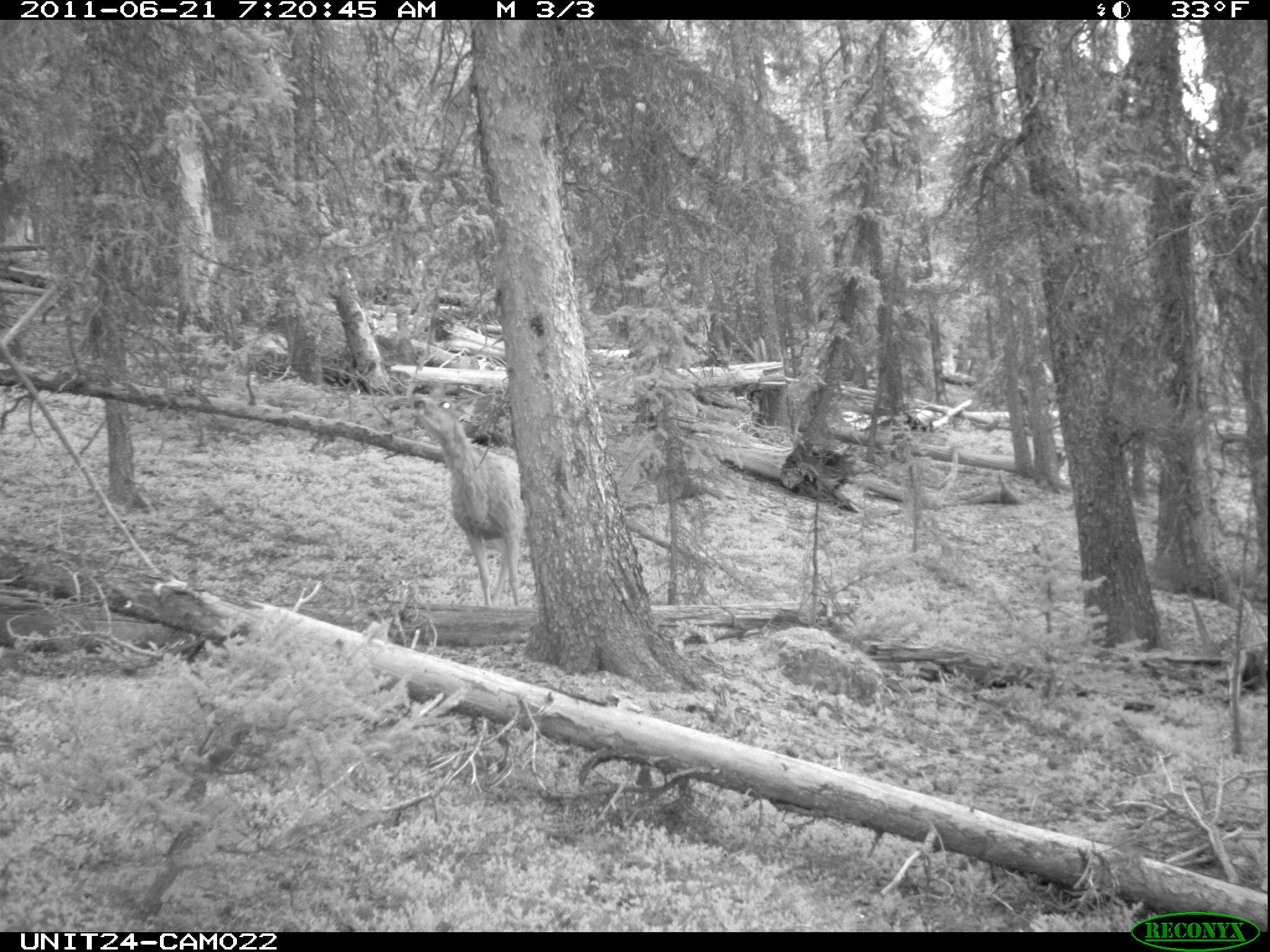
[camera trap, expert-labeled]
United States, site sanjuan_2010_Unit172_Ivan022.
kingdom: Animalia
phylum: Chordata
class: Mammalia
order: Artiodactyla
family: Cervidae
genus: Odocoileus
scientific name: Odocoileus hemionus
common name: mule deer